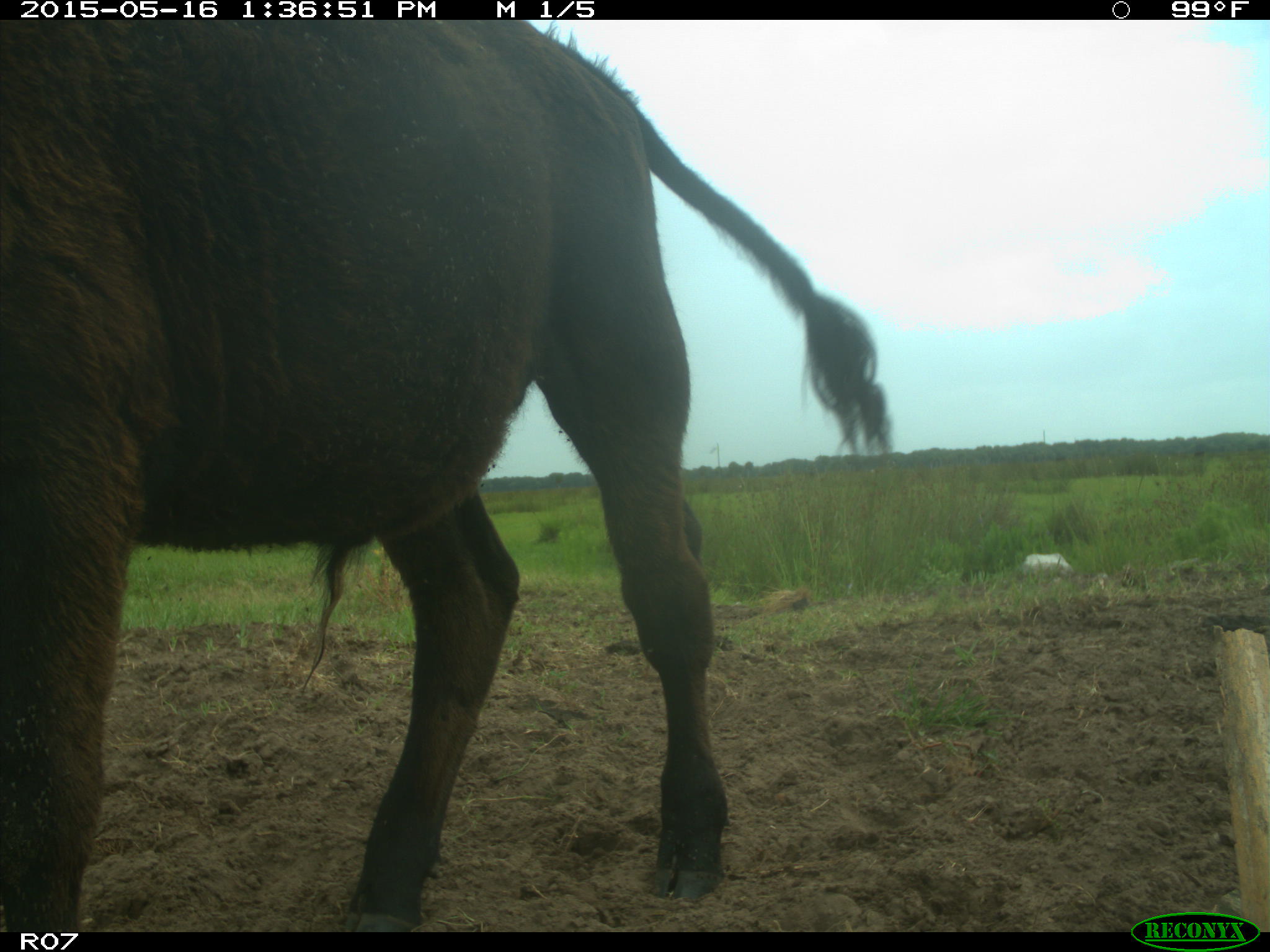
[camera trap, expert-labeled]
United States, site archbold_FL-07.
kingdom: Animalia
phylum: Chordata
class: Mammalia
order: Artiodactyla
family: Bovidae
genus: Bos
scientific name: Bos taurus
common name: domestic cow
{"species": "Bos taurus (domestic cow)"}